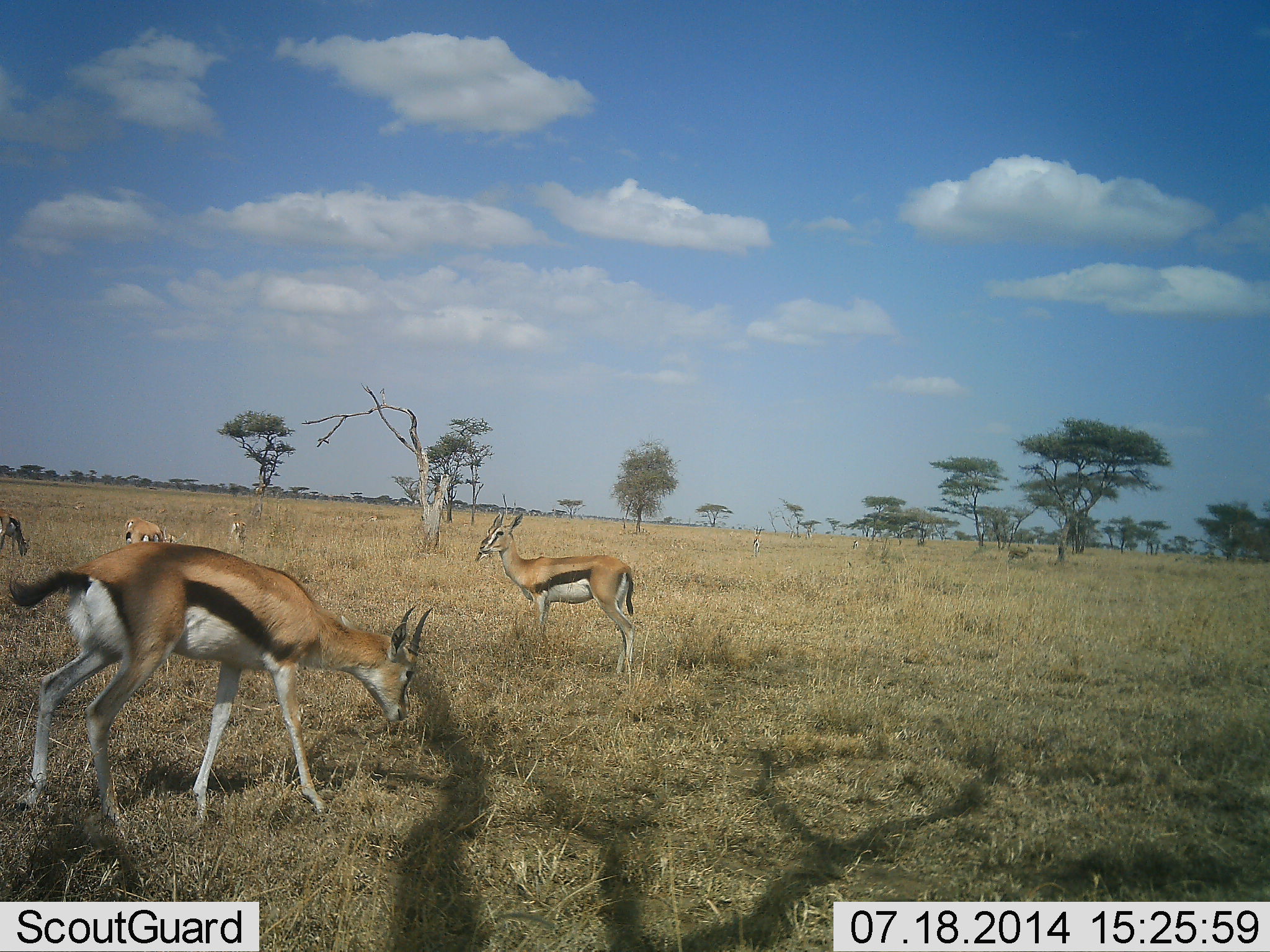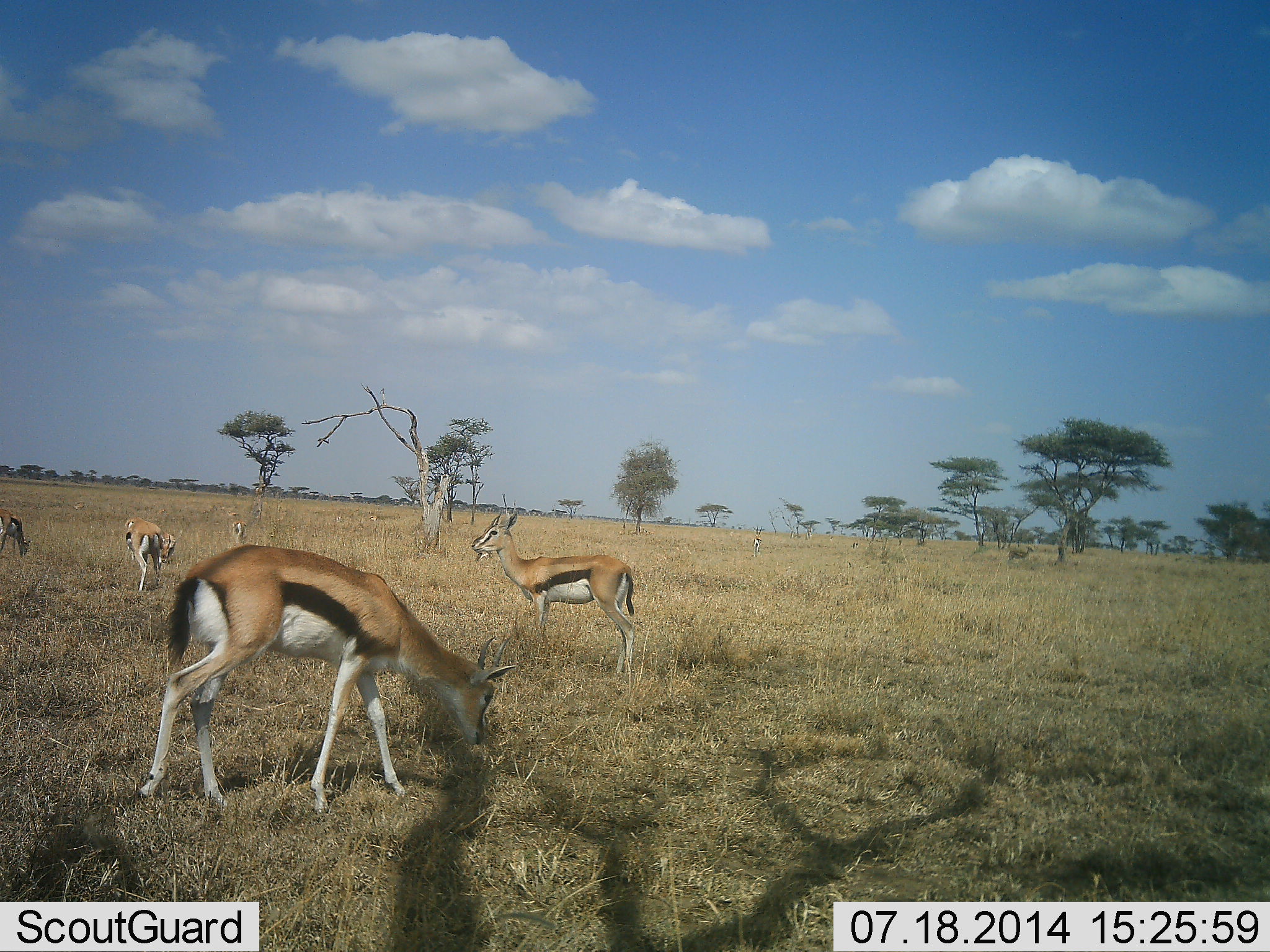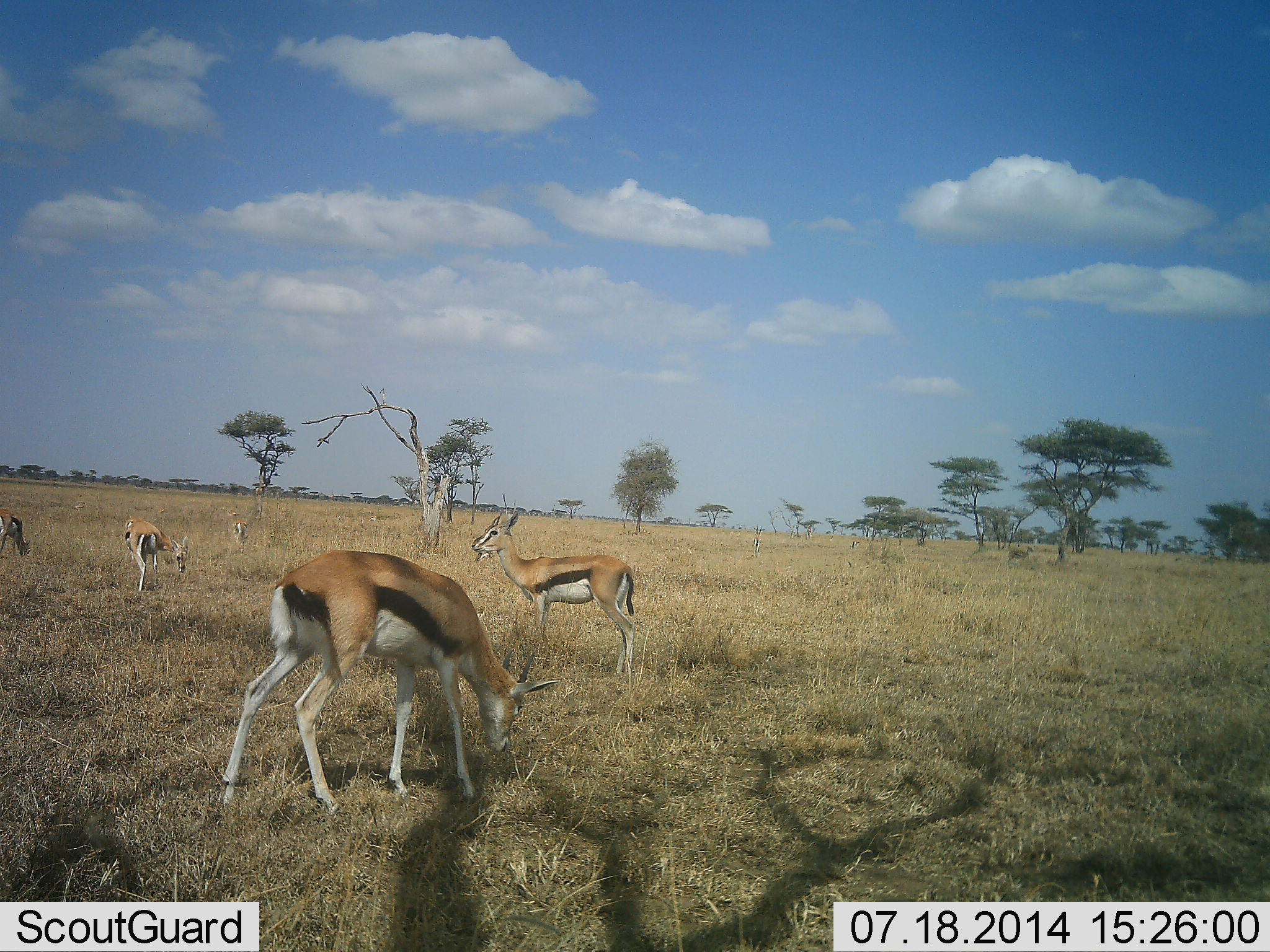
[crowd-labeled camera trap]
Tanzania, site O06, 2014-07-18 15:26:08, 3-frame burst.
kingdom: Animalia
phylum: Chordata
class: Mammalia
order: Artiodactyla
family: Bovidae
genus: Eudorcas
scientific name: Eudorcas thomsonii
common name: thomson's gazelle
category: gazellethomsons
Gazellethomsons (thomson's gazelle) (Eudorcas thomsonii), count 6. Behavior (volunteer vote fractions): standing 80%, resting 0%, moving 30%, interacting 0%. Young present (vote fraction): 0%. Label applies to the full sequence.